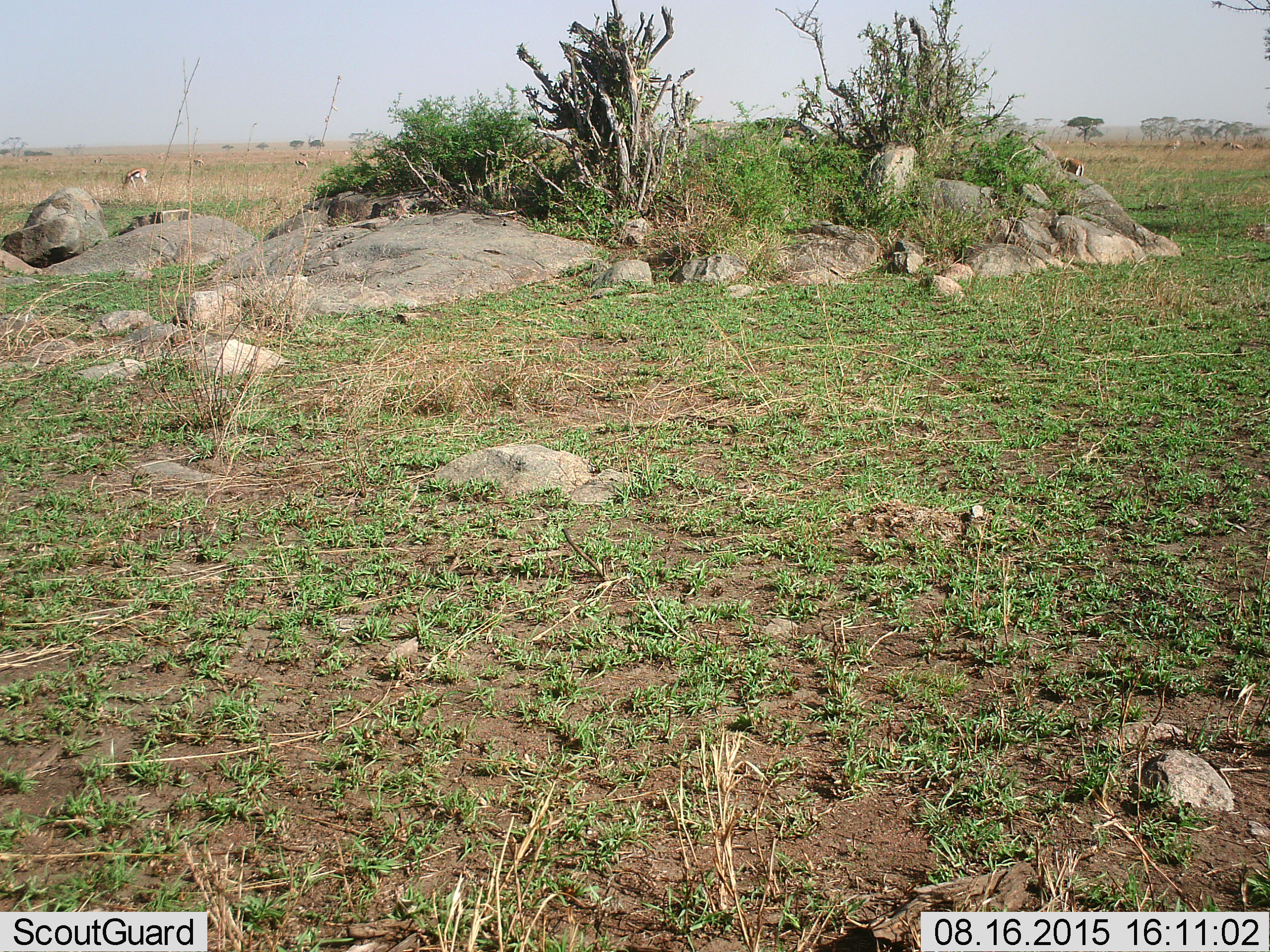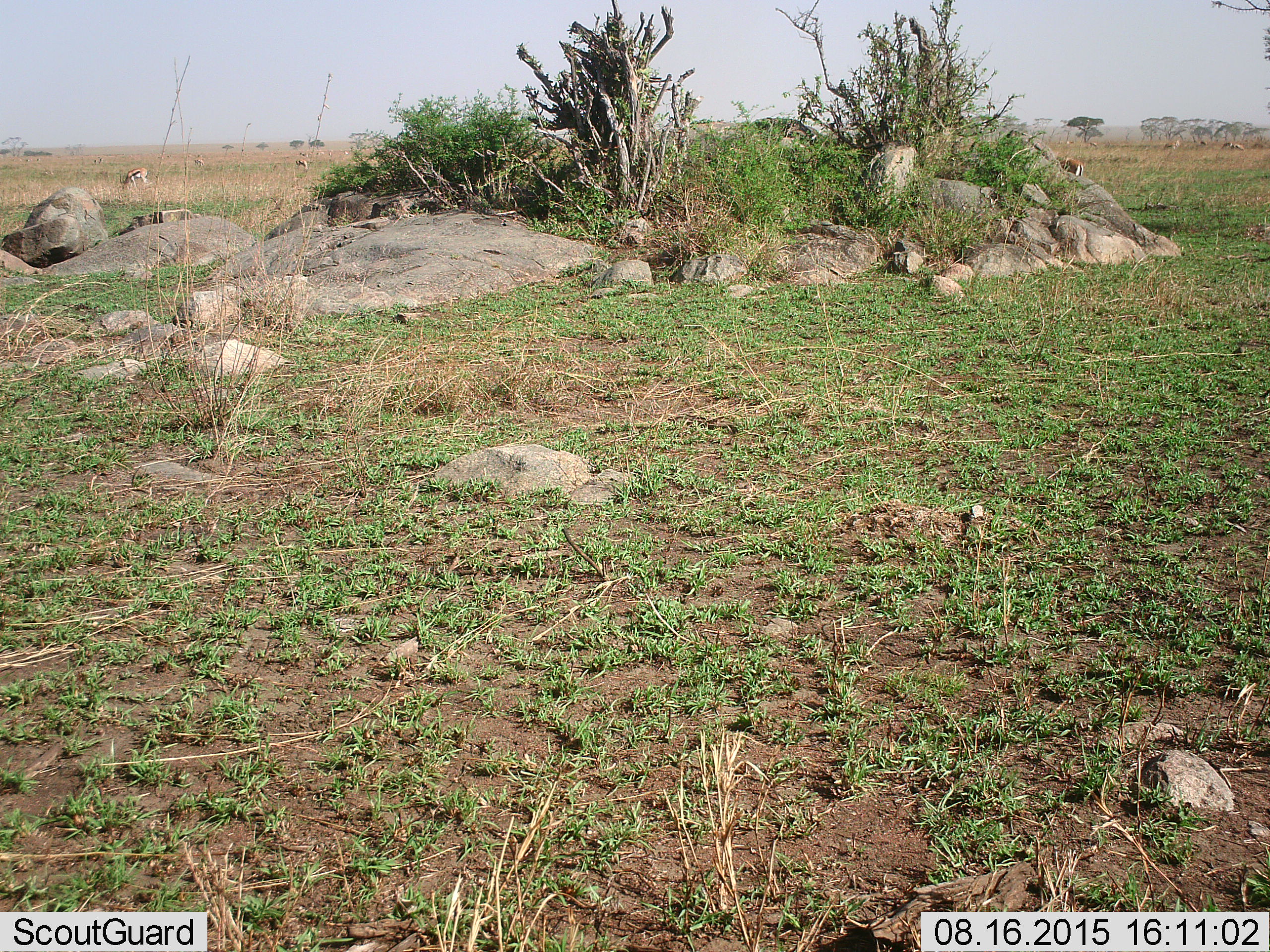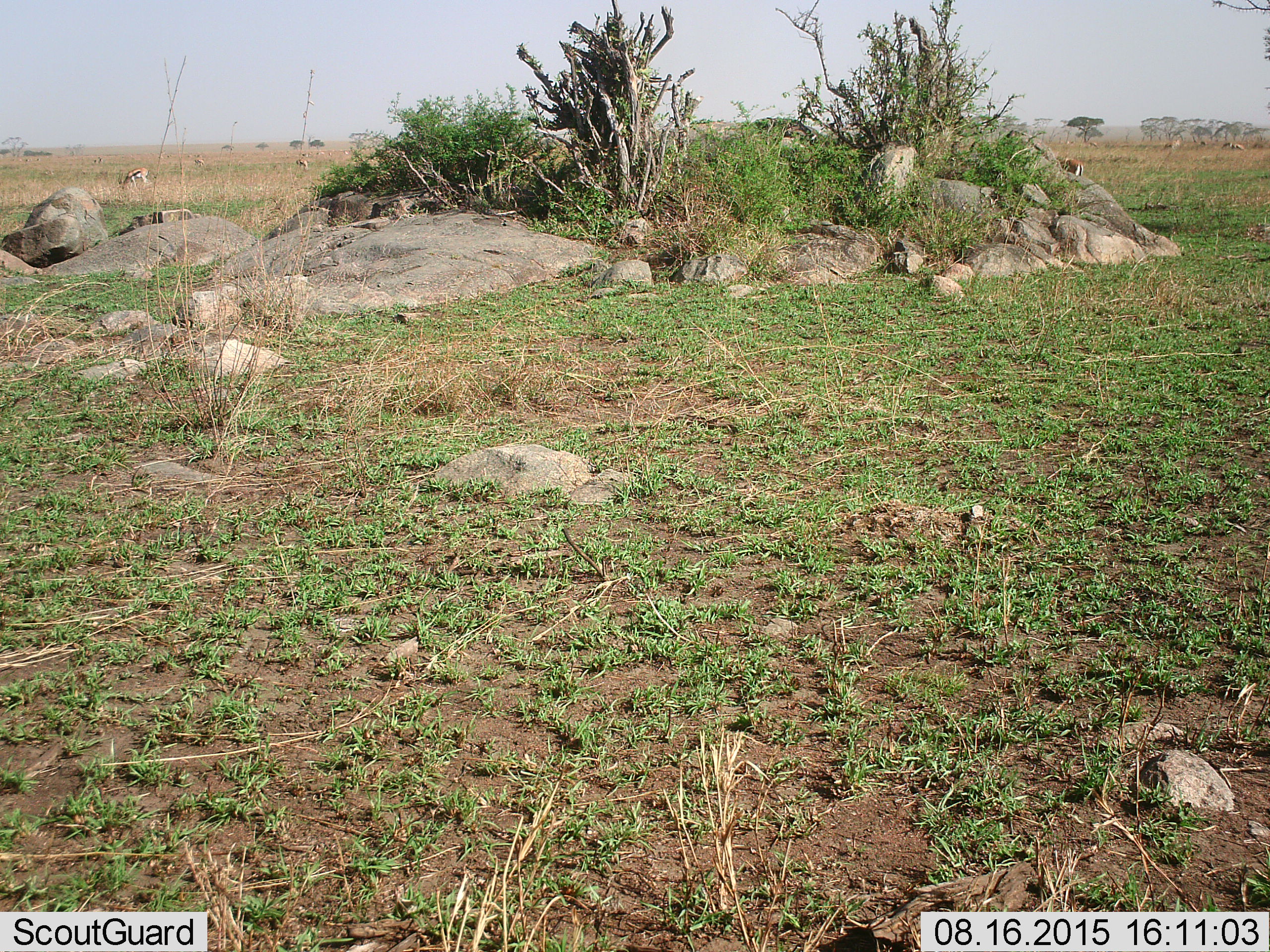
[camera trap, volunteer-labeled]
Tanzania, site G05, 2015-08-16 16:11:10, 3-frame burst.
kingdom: Animalia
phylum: Chordata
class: Mammalia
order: Artiodactyla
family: Bovidae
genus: Eudorcas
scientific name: Eudorcas thomsonii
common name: thomson's gazelle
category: gazellethomsons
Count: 11-50.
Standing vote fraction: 38%.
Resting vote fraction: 6%.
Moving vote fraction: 25%.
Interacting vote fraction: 0%.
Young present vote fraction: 0%.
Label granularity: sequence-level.